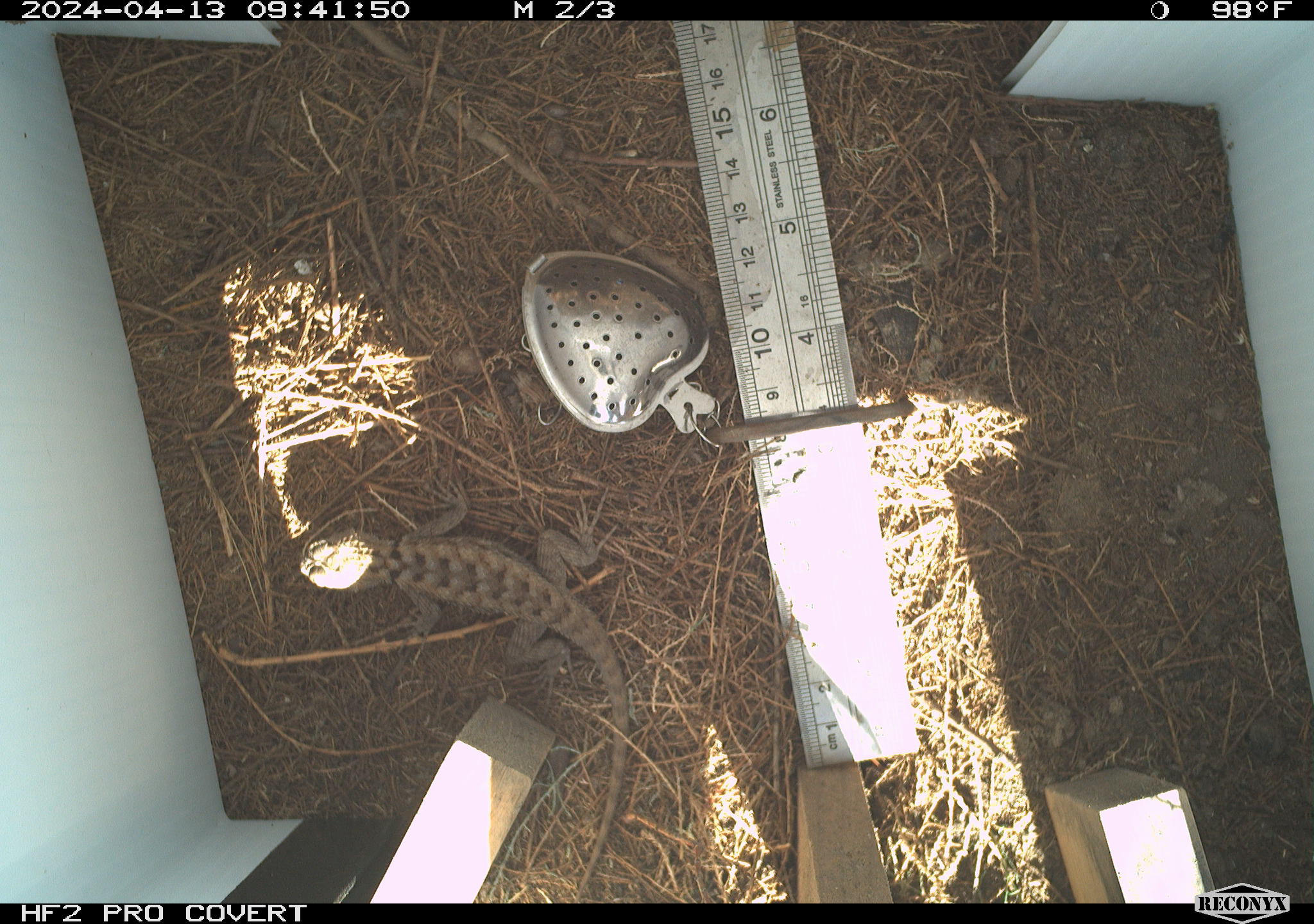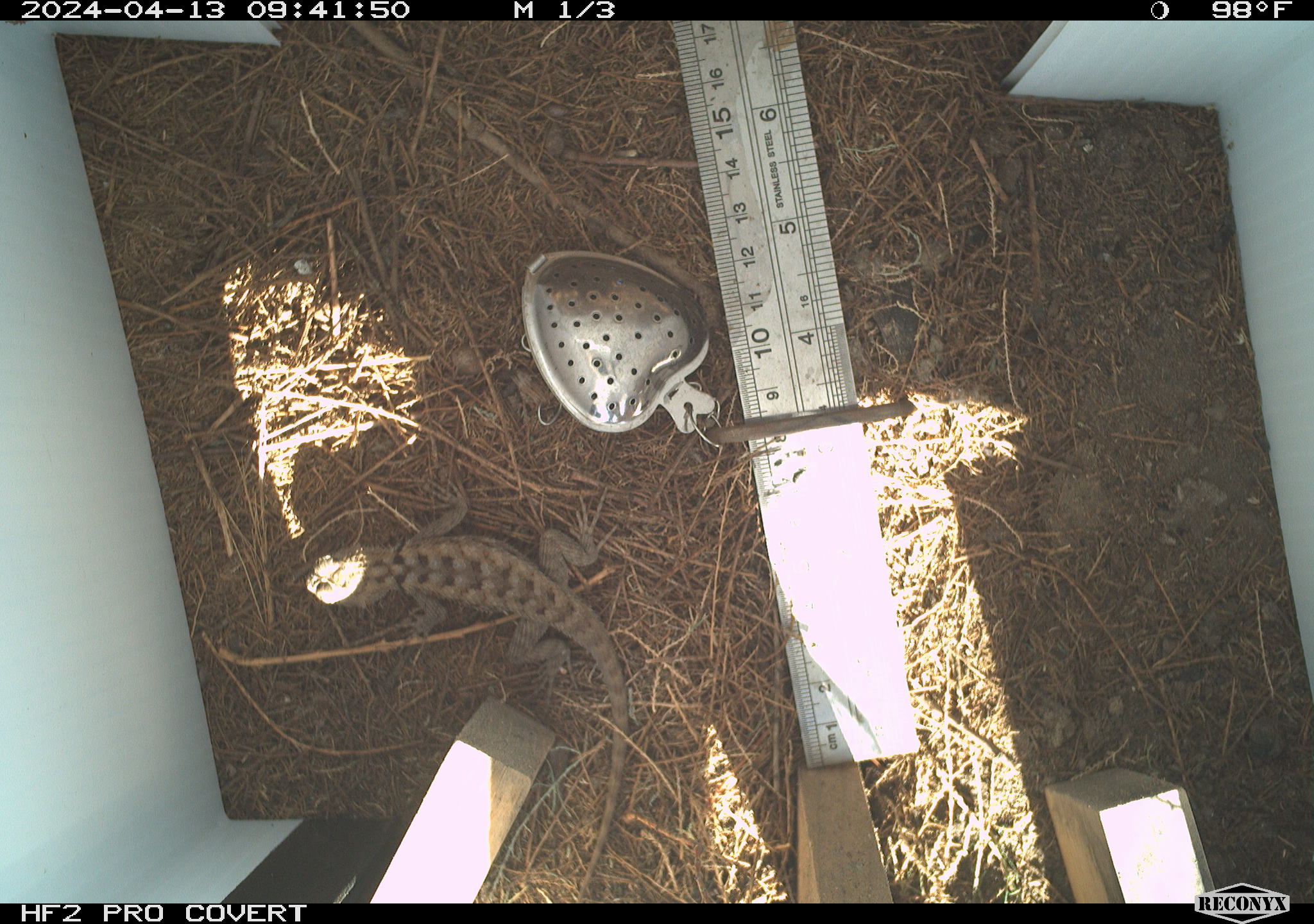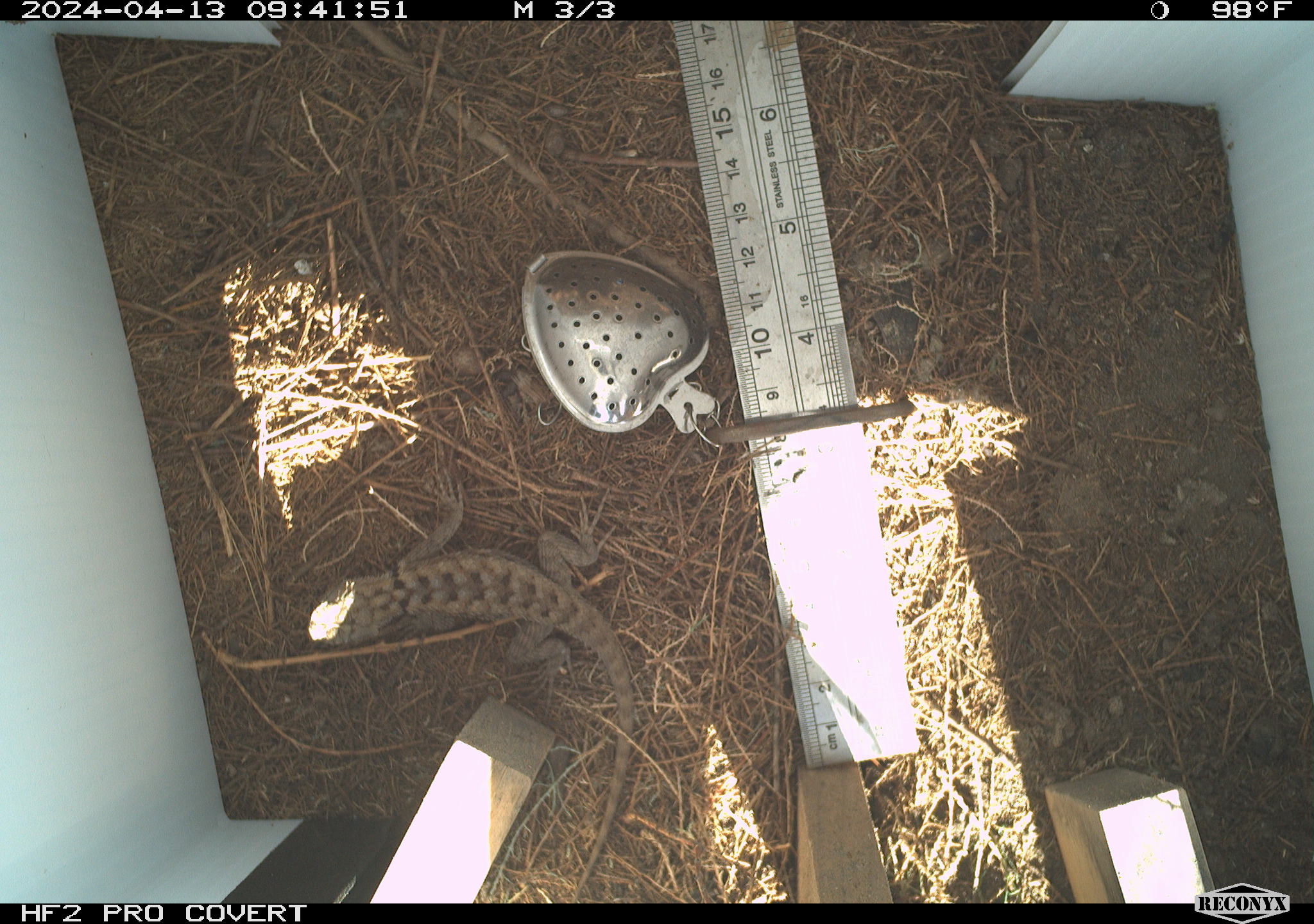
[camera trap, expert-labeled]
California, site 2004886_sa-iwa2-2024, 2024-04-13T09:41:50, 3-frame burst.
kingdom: Animalia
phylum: Chordata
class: Reptilia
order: Squamata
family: Phrynosomatidae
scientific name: Phrynosomatidae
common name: phrynosomatid lizards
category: phrynosomatidae family